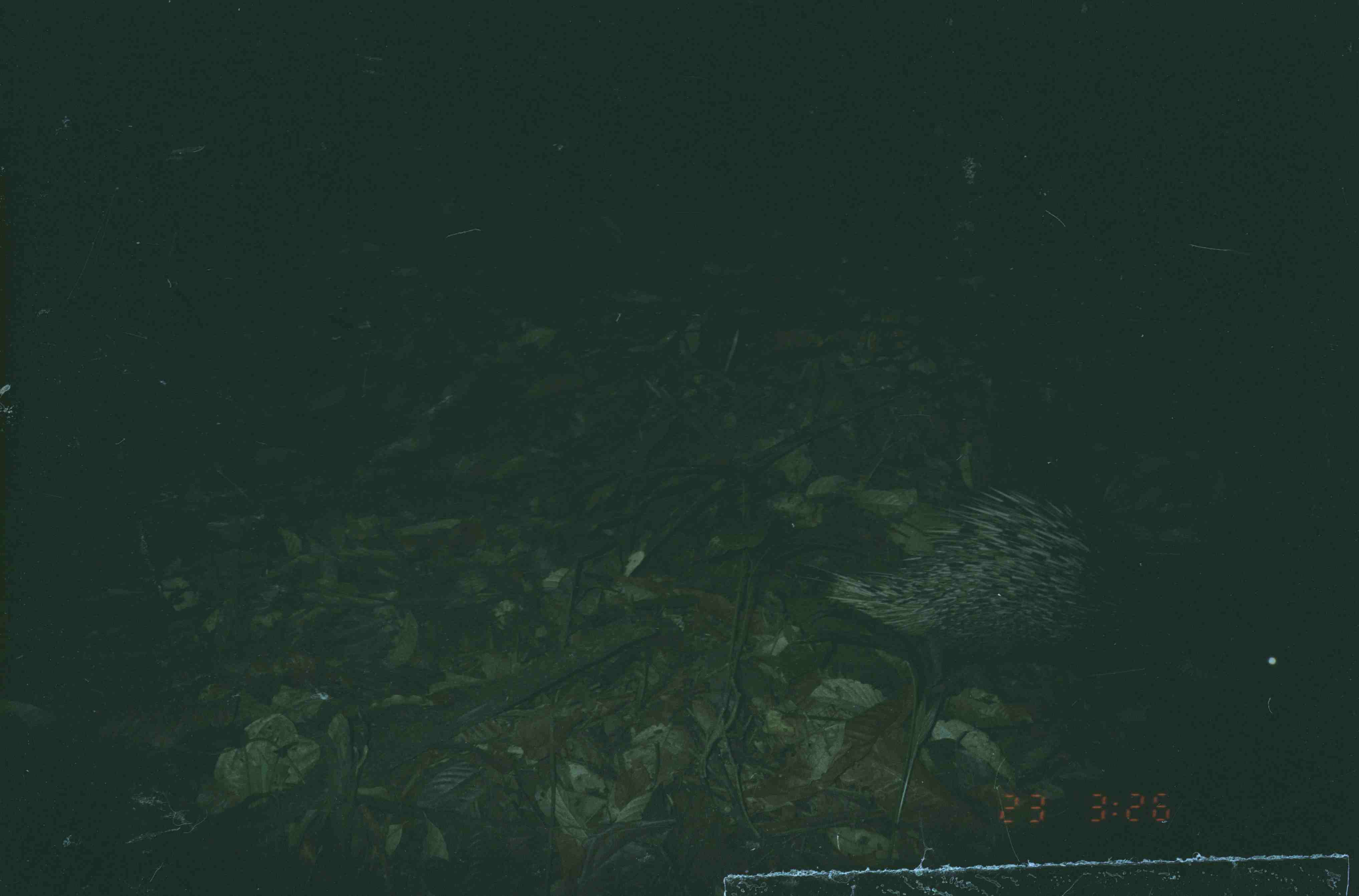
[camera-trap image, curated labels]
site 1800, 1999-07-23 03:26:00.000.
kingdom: Animalia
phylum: Chordata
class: Mammalia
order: Rodentia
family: Hystricidae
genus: Hystrix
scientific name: Hystrix brachyura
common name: east asian porcupine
Hystrix brachyura (east asian porcupine), count 1.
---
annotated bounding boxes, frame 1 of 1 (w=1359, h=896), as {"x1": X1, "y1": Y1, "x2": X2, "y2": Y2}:
hystrix brachyura: {"x1": 806, "y1": 481, "x2": 1328, "y2": 739}